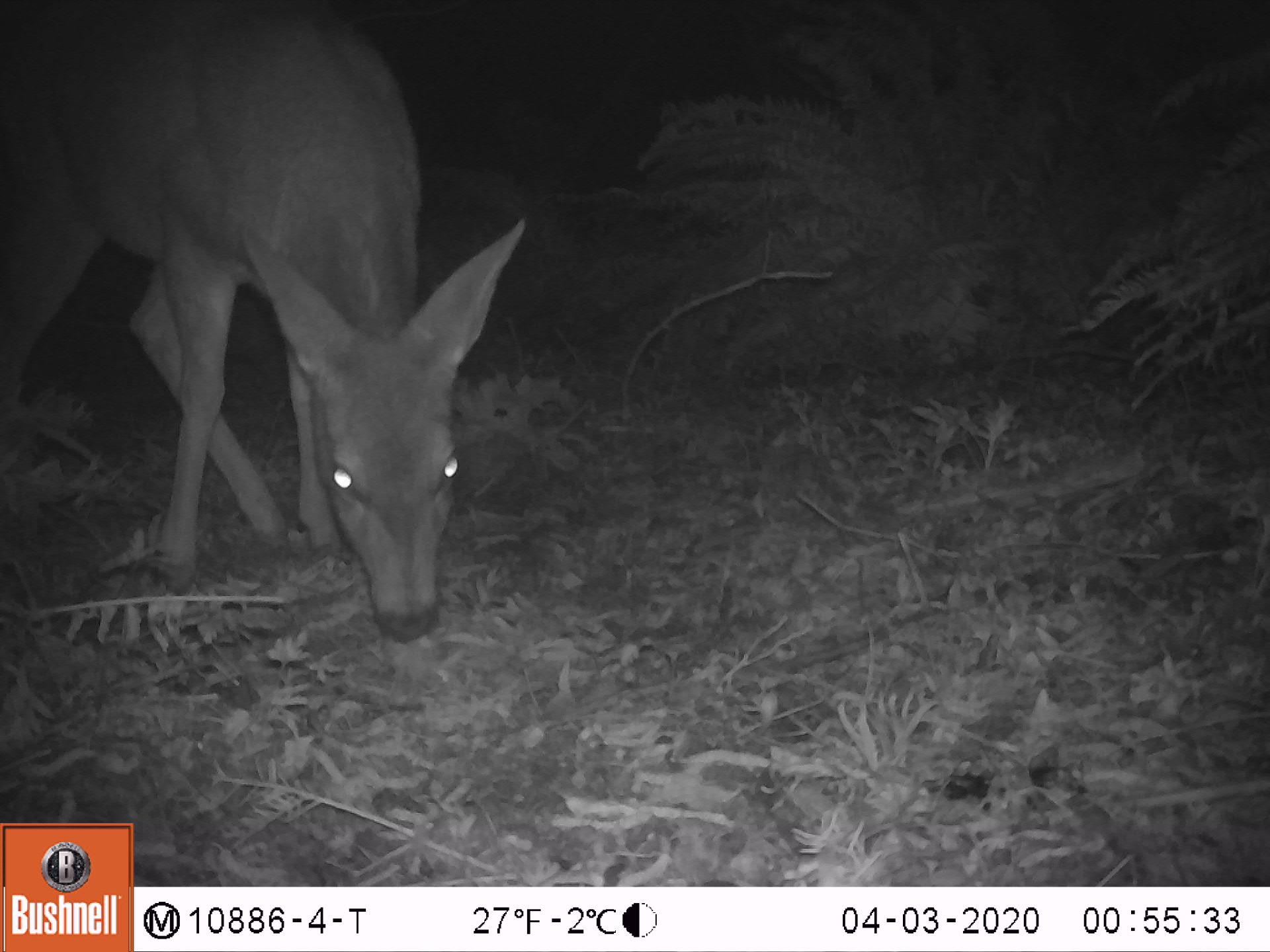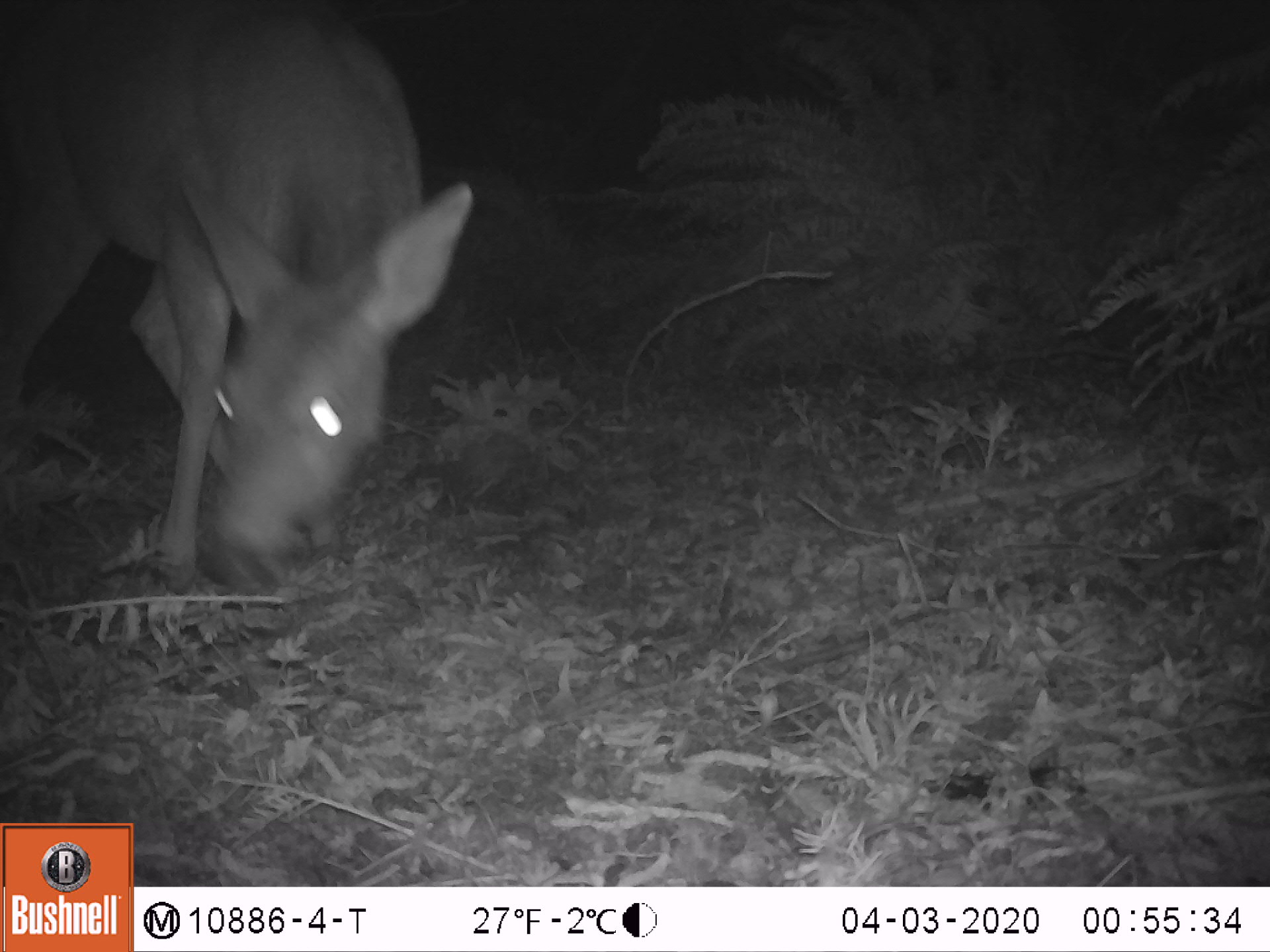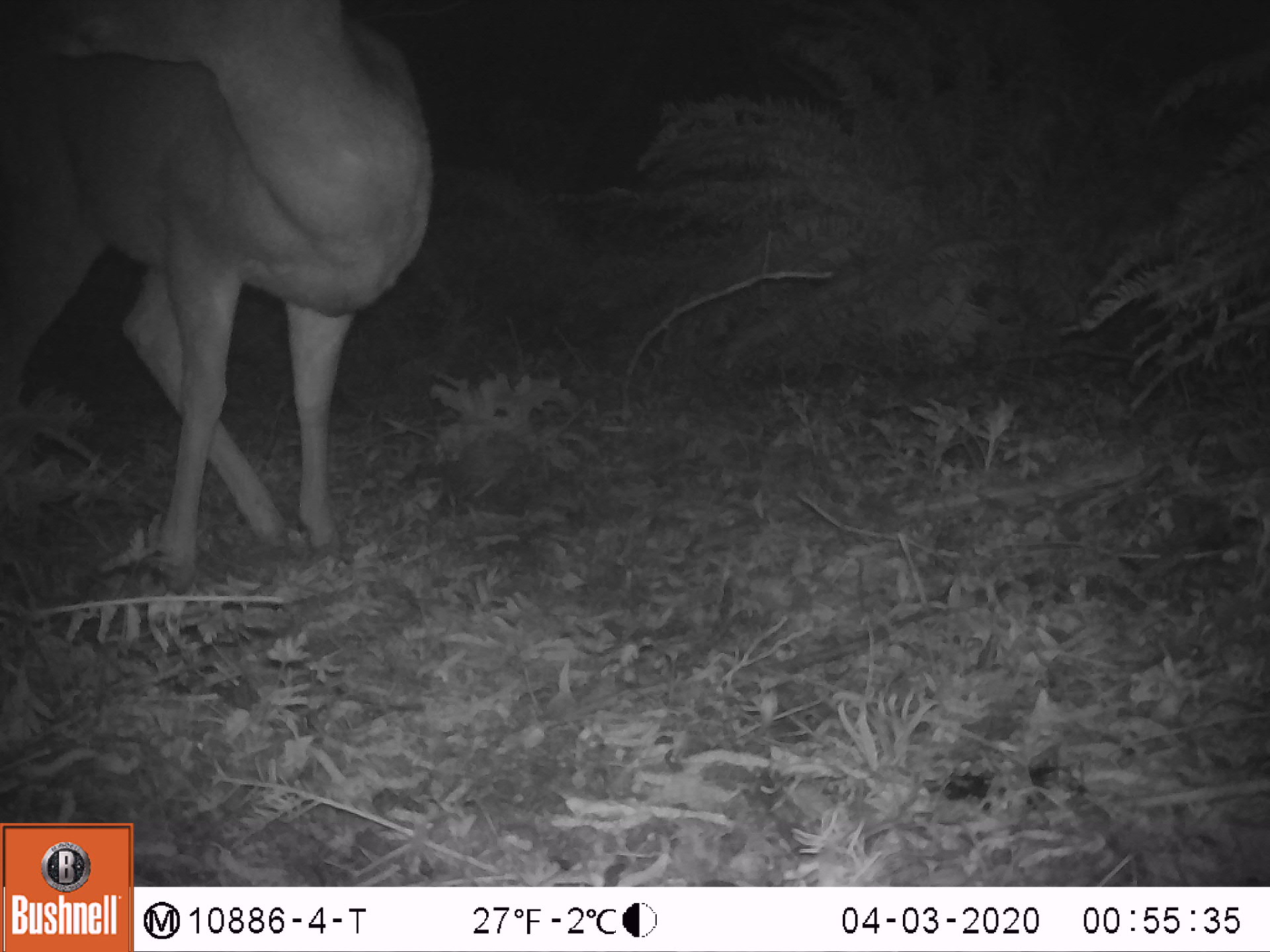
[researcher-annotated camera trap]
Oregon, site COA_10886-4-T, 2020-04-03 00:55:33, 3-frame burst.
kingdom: Animalia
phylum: Chordata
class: Mammalia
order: Artiodactyla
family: Cervidae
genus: Odocoileus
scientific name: Odocoileus hemionus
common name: black-tailed deer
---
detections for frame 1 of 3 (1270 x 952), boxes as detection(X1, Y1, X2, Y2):
black-tailed deer: detection(0, 0, 534, 642)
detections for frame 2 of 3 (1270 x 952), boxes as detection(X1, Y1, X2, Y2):
black-tailed deer: detection(5, 1, 477, 591)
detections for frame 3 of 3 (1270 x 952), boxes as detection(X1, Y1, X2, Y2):
black-tailed deer: detection(3, 0, 441, 596)